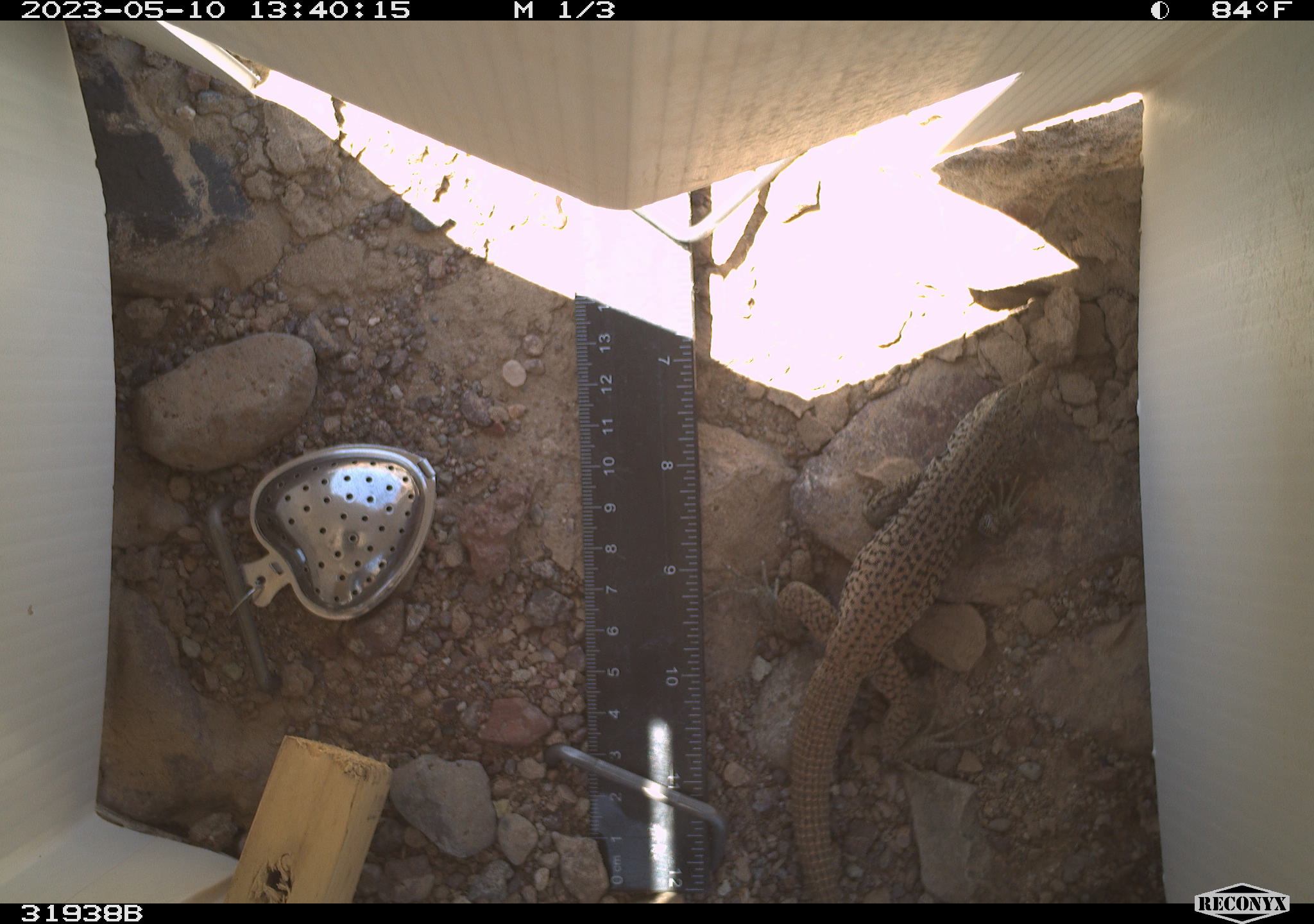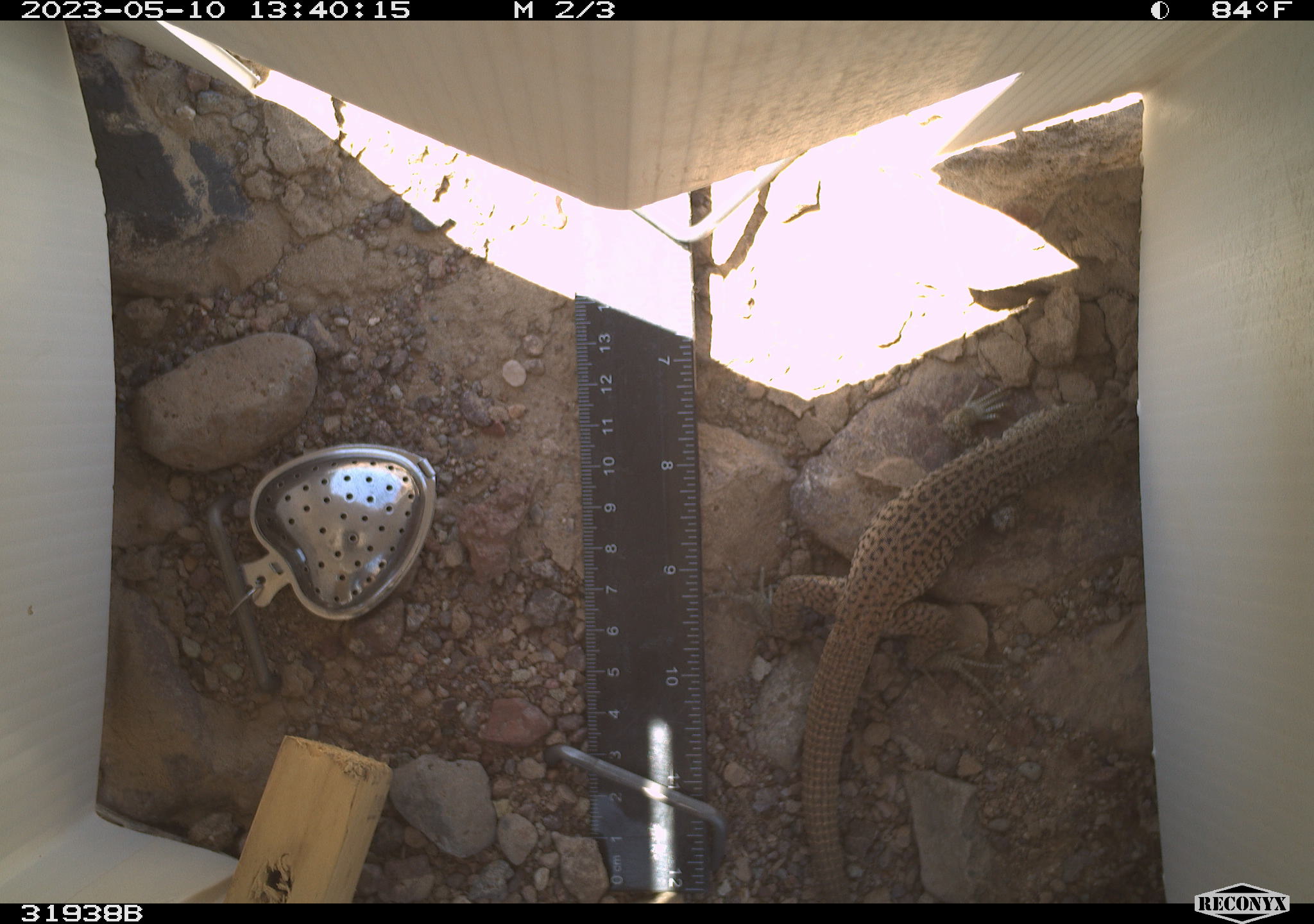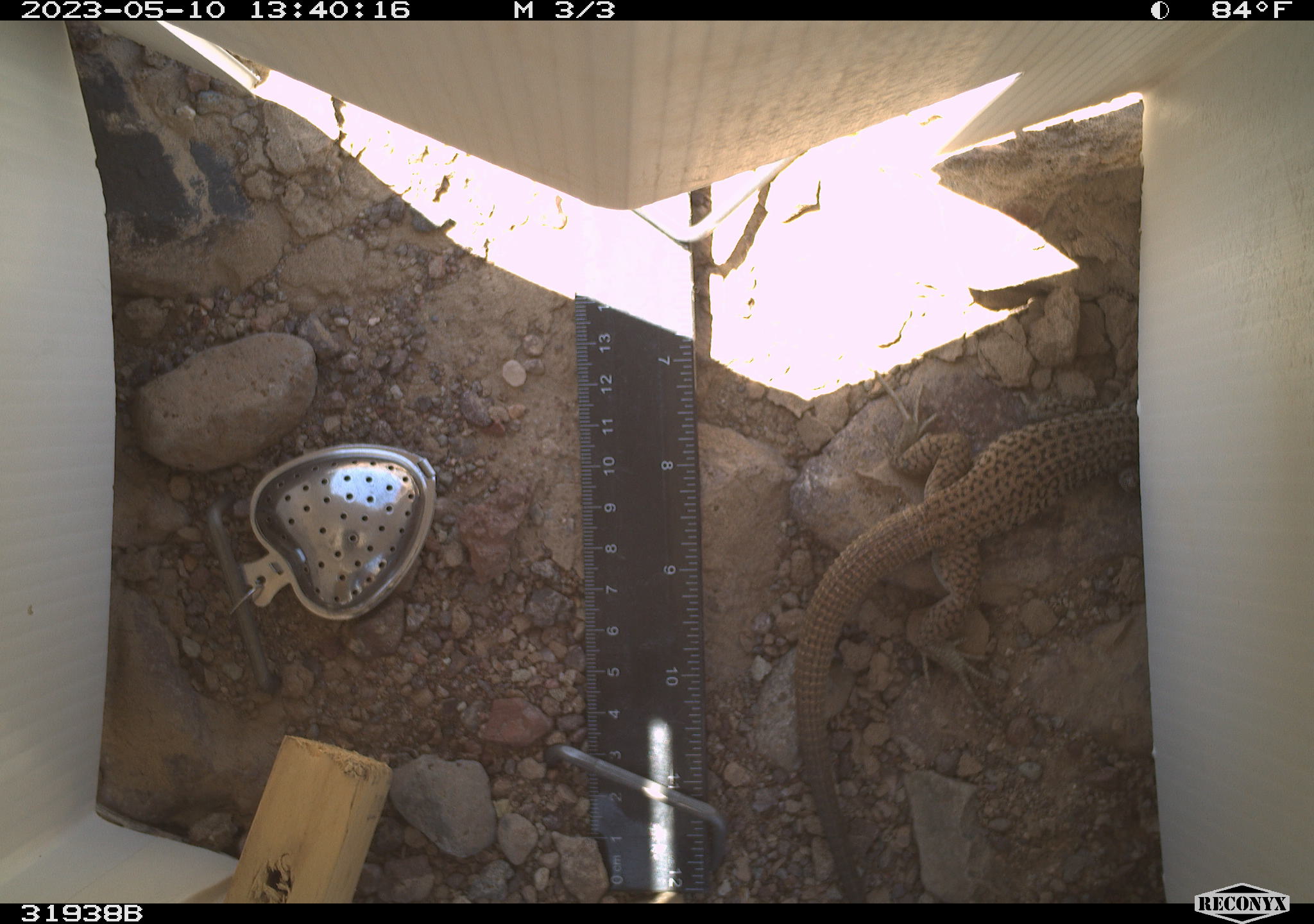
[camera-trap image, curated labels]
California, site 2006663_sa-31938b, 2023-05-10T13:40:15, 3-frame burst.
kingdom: Animalia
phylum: Chordata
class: Reptilia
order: Squamata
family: Teiidae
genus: Aspidoscelis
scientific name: Aspidoscelis tigris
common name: western whiptail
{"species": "western whiptail (Aspidoscelis tigris)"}